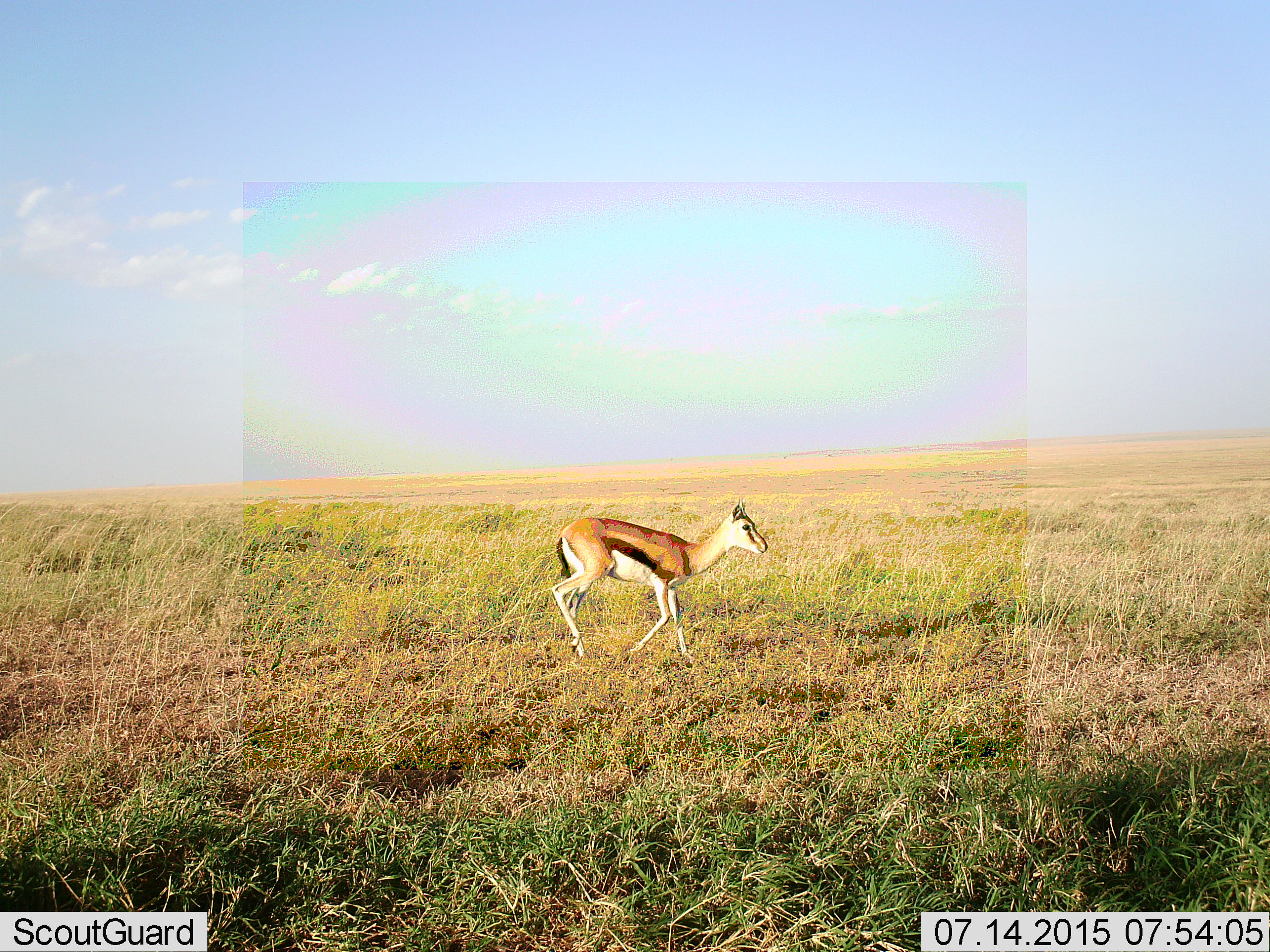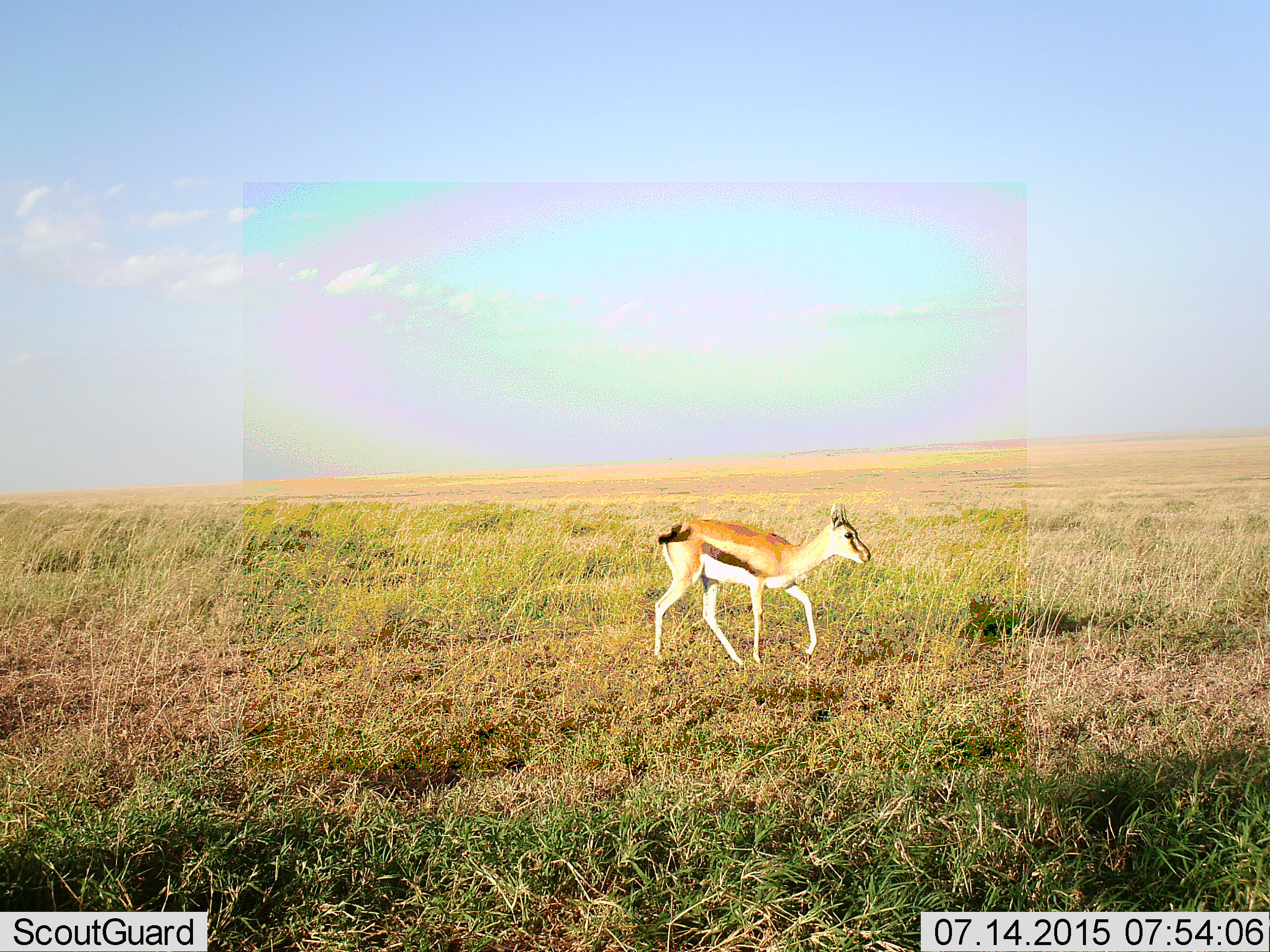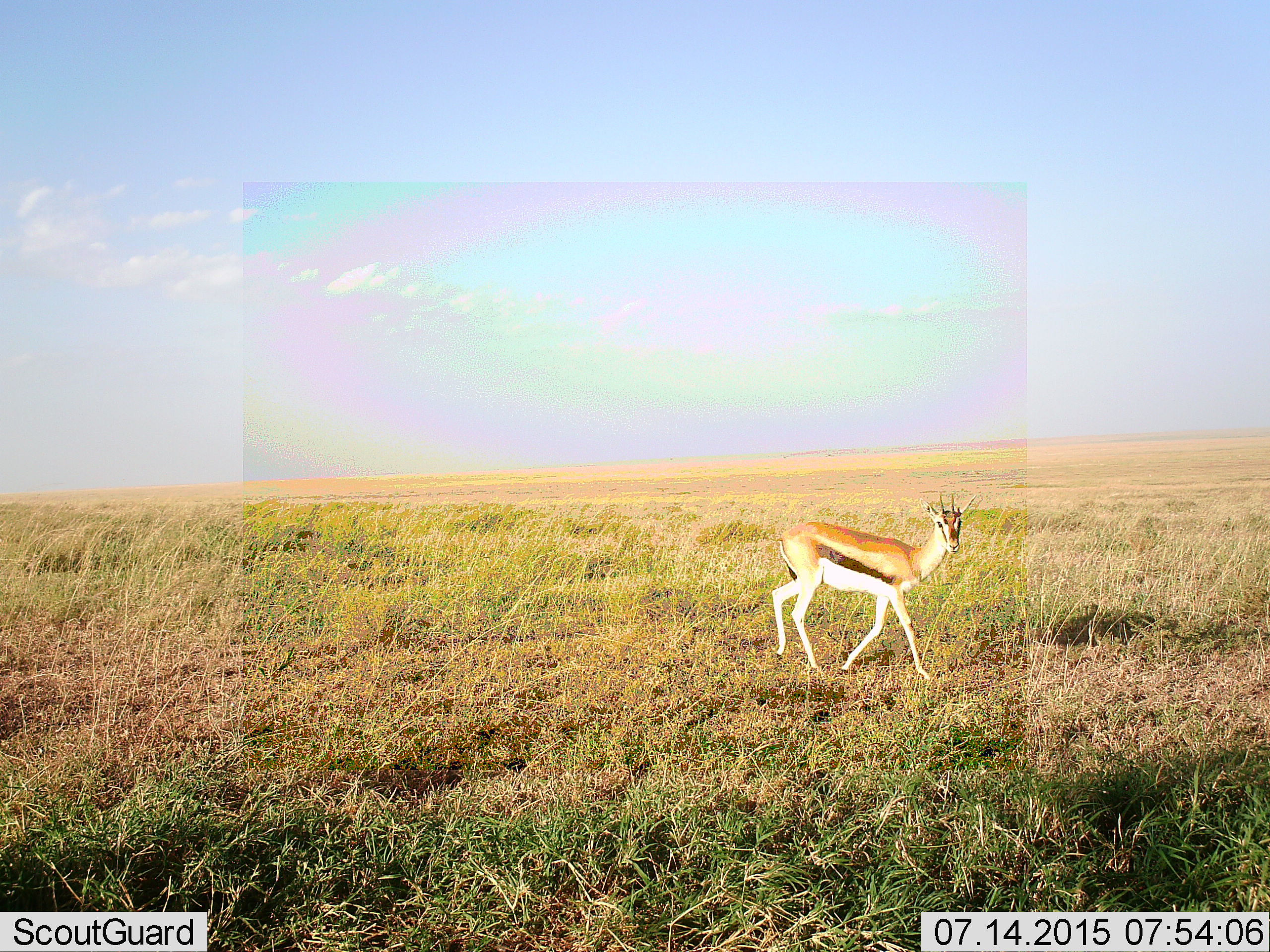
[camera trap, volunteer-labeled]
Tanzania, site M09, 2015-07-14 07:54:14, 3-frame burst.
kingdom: Animalia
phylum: Chordata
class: Mammalia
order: Artiodactyla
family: Bovidae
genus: Eudorcas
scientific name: Eudorcas thomsonii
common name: thomson's gazelle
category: gazellethomsons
Gazellethomsons (thomson's gazelle) (Eudorcas thomsonii), count 1. Behavior (volunteer vote fractions): standing 0%, resting 0%, moving 100%, interacting 0%. Young present (vote fraction): 10%. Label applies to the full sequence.